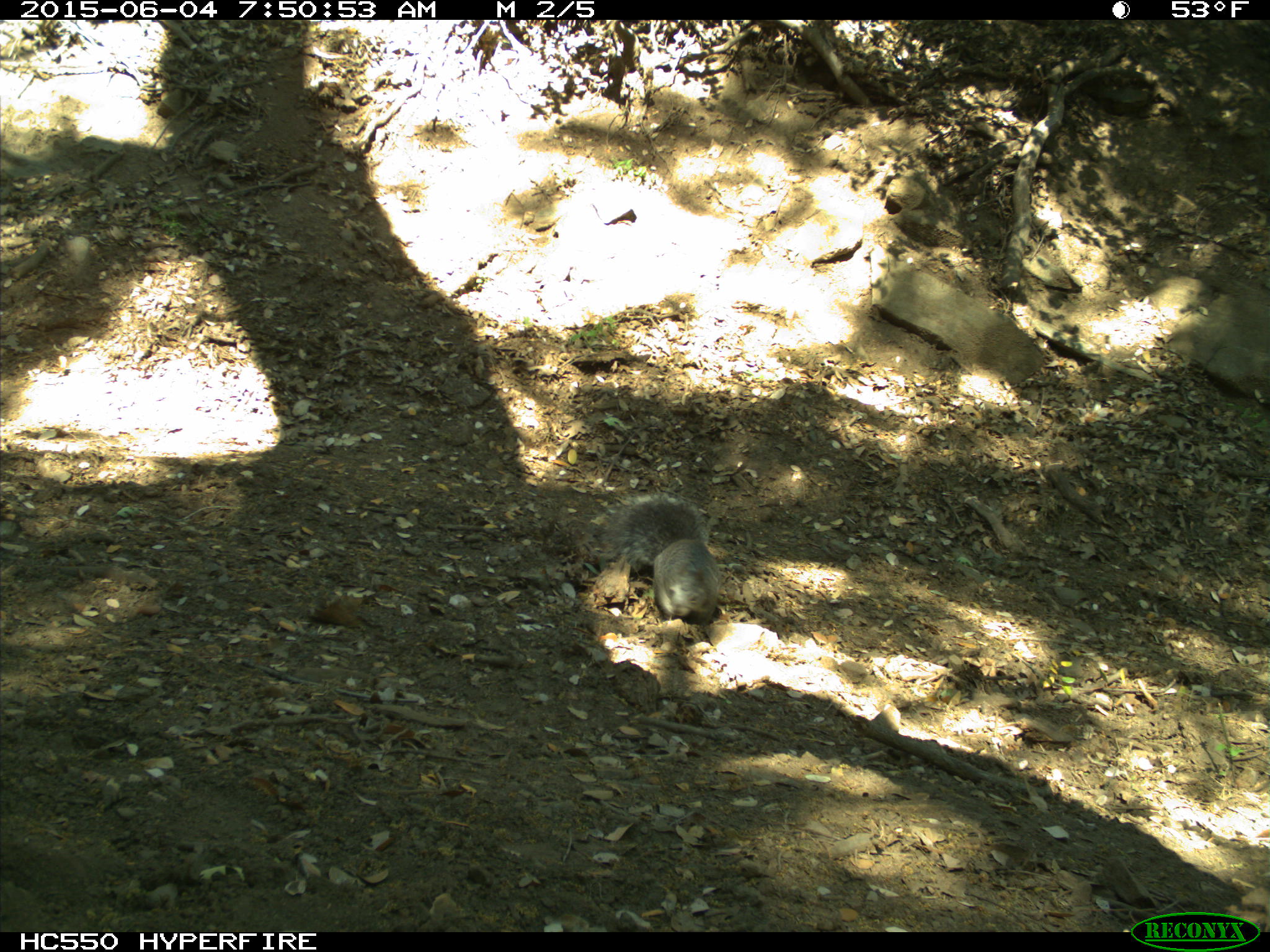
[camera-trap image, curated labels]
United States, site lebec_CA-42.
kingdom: Animalia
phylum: Chordata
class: Mammalia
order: Rodentia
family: Sciuridae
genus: Sciurus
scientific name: Sciurus carolinensis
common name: eastern gray squirrel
Sciurus carolinensis (eastern gray squirrel).